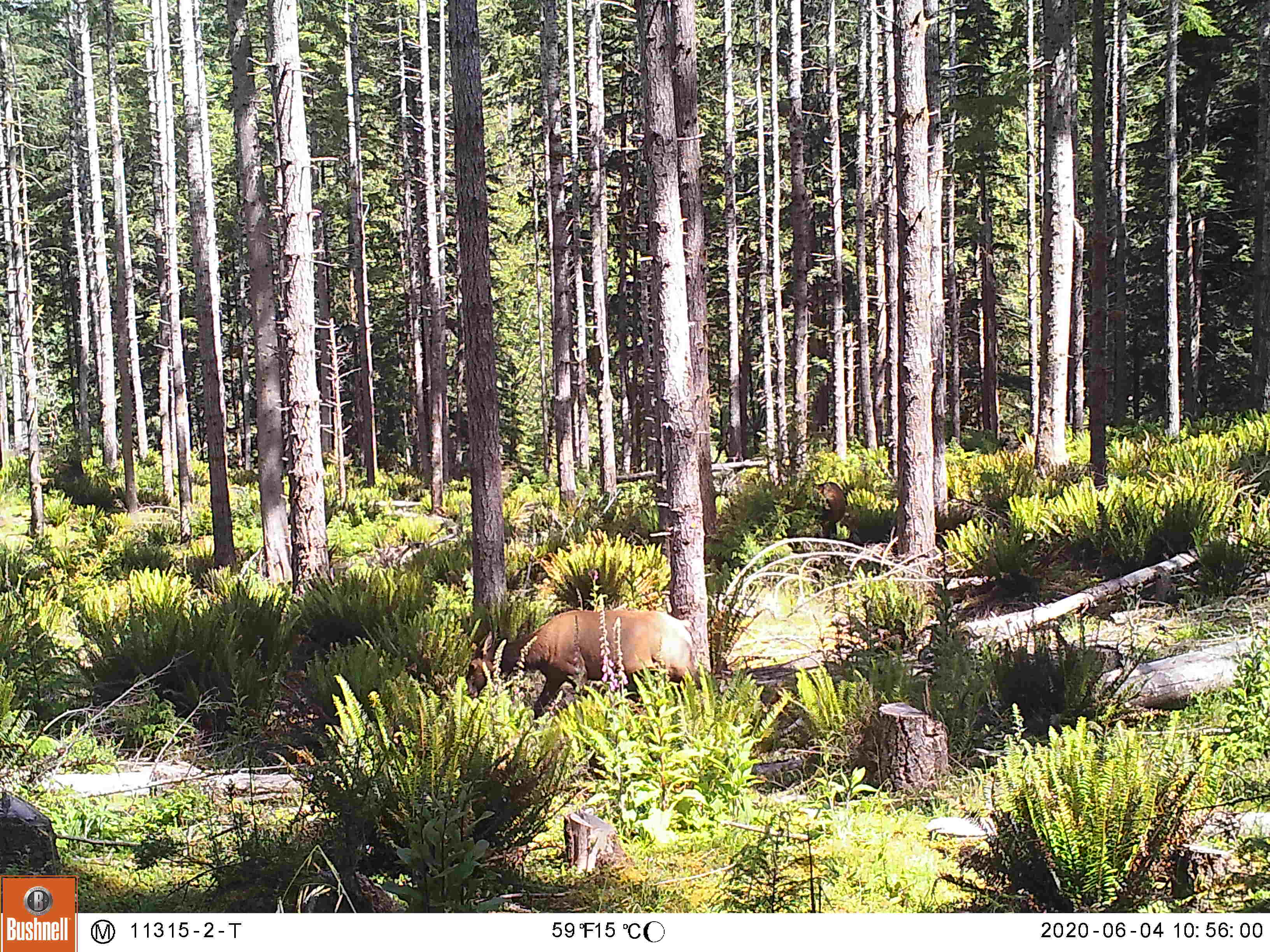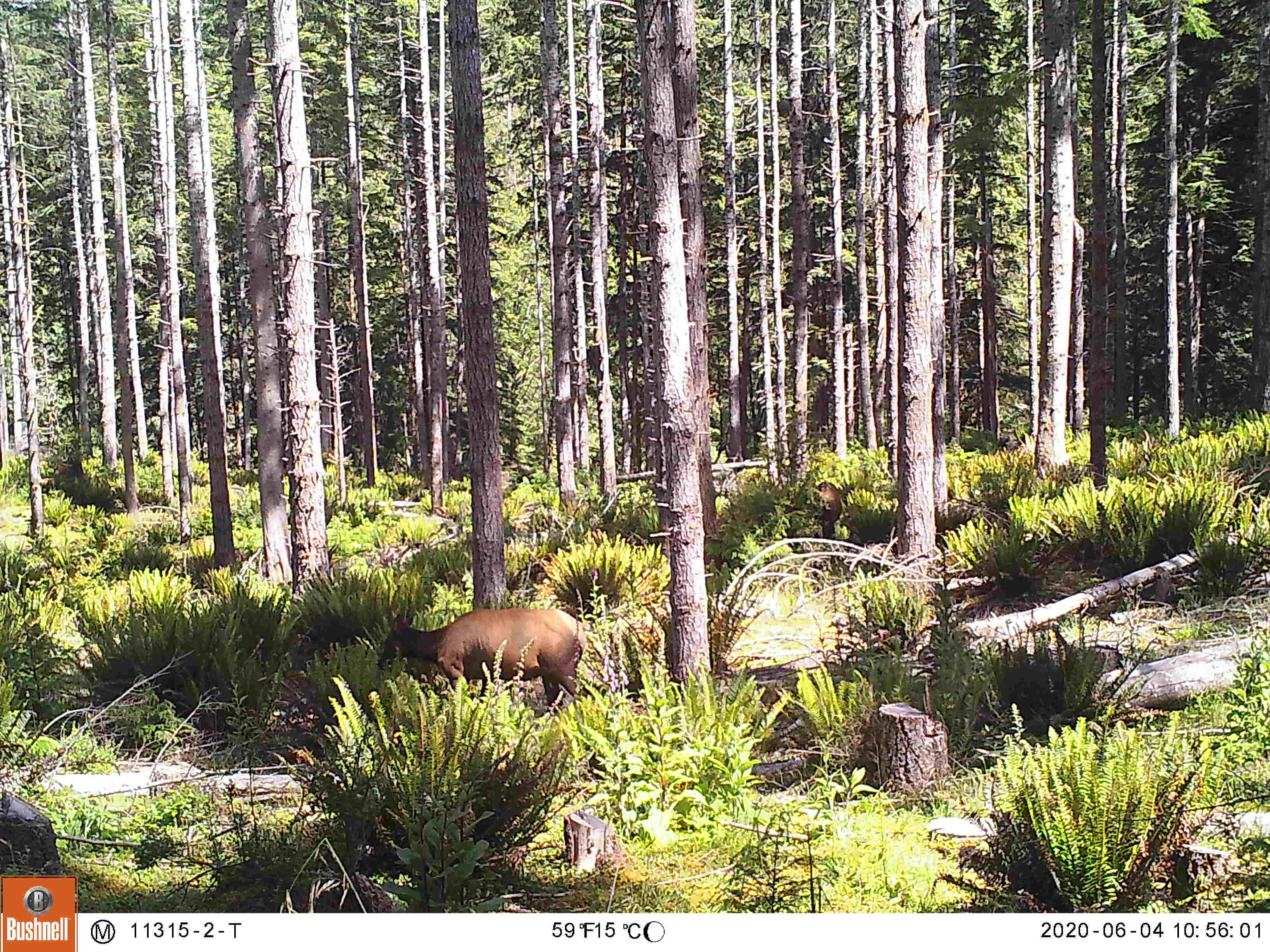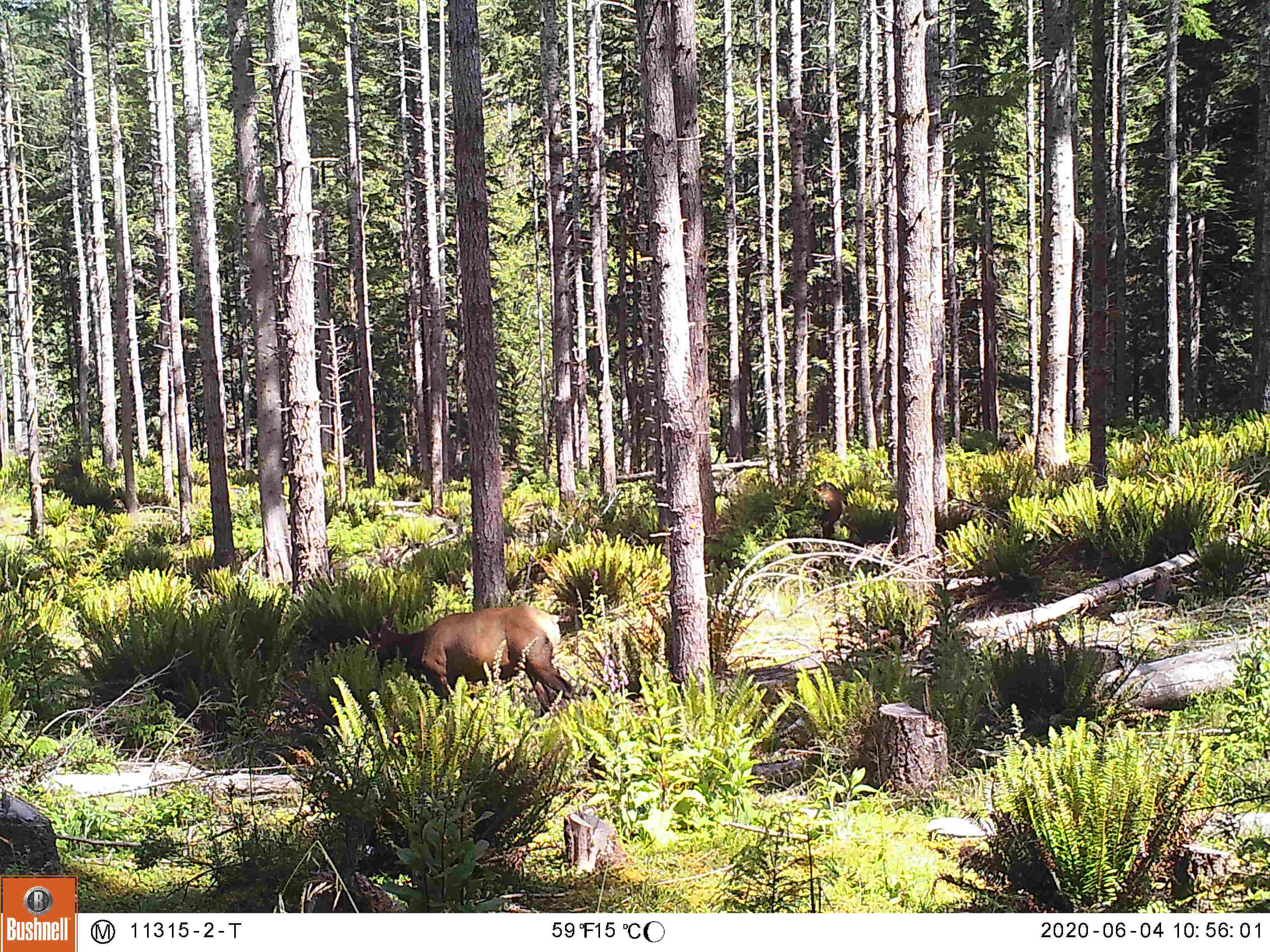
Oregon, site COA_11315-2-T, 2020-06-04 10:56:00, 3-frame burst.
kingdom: Animalia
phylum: Chordata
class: Mammalia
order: Artiodactyla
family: Cervidae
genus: Cervus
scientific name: Cervus canadensis roosevelti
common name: roosevelt elk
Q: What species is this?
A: Roosevelt elk (Cervus canadensis roosevelti).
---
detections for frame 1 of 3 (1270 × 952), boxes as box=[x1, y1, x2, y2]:
roosevelt elk: box=[462, 601, 698, 718]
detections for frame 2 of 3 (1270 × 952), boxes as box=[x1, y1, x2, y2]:
roosevelt elk: box=[372, 603, 590, 713]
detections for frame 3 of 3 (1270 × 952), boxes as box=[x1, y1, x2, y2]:
roosevelt elk: box=[364, 601, 583, 719]